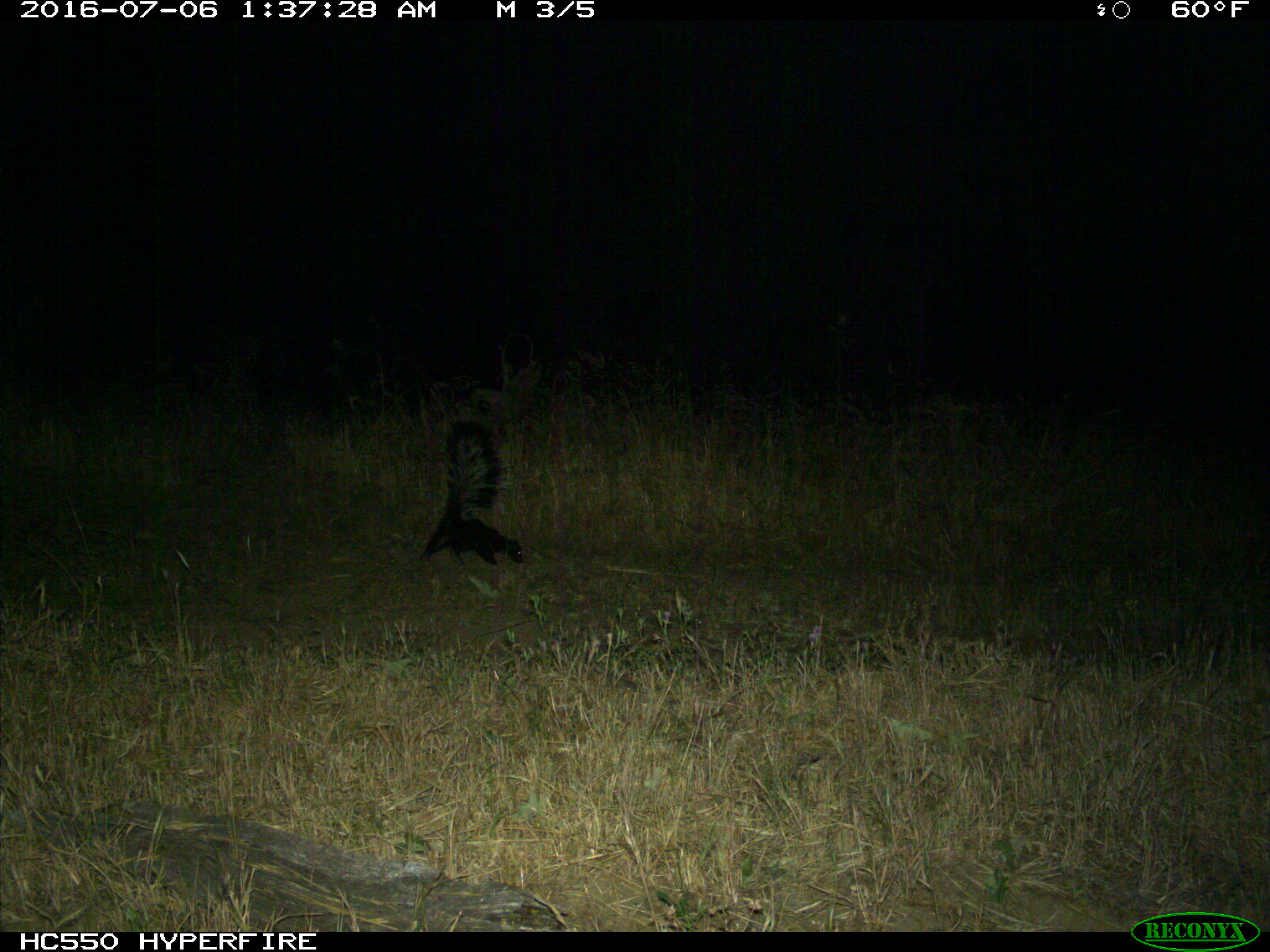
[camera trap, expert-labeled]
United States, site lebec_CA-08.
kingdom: Animalia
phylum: Chordata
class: Mammalia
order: Carnivora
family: Mephitidae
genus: Mephitis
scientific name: Mephitis mephitis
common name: striped skunk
Mephitis mephitis (striped skunk).